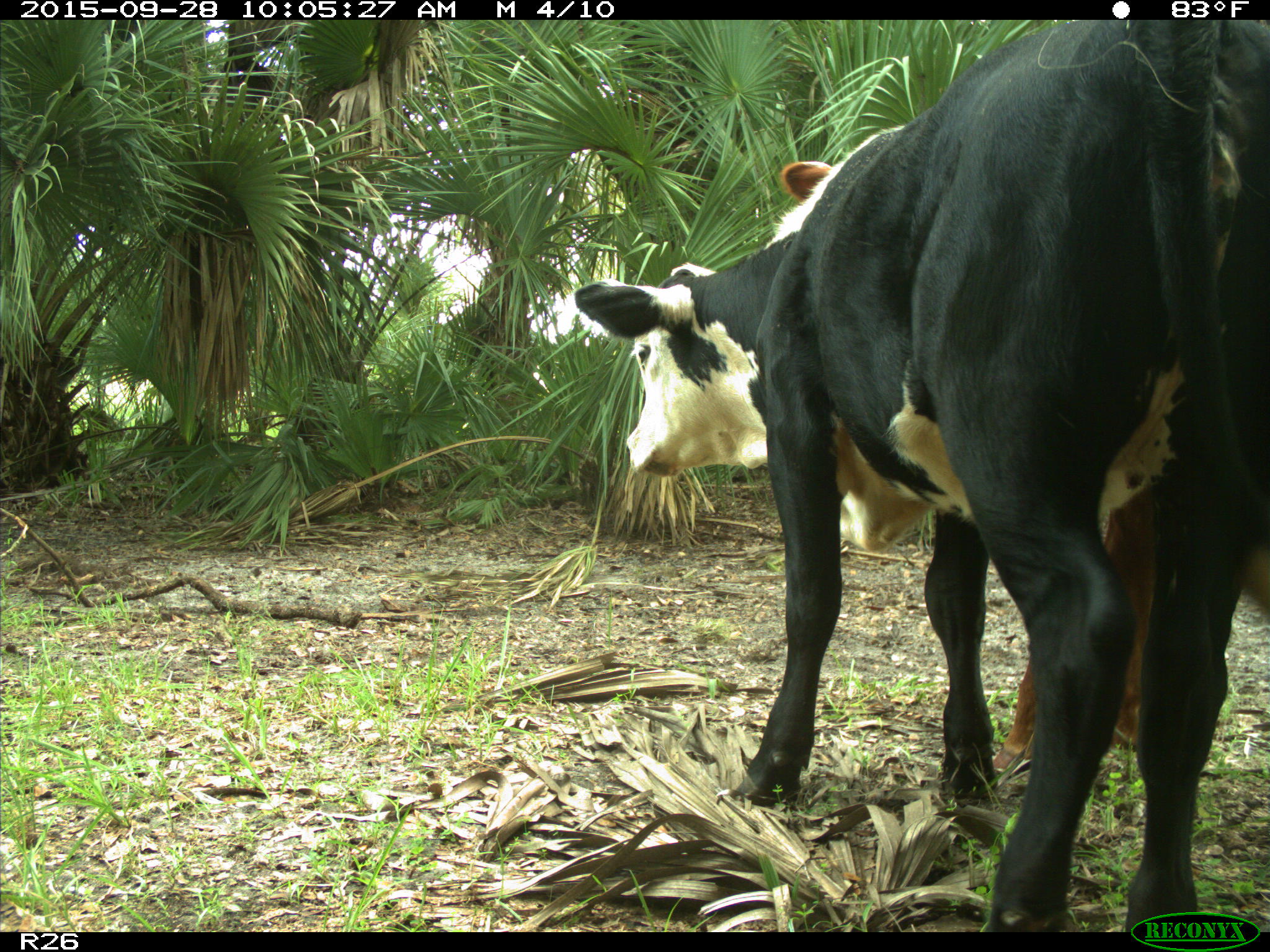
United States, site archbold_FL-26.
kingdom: Animalia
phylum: Chordata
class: Mammalia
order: Artiodactyla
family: Bovidae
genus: Bos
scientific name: Bos taurus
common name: domestic cow